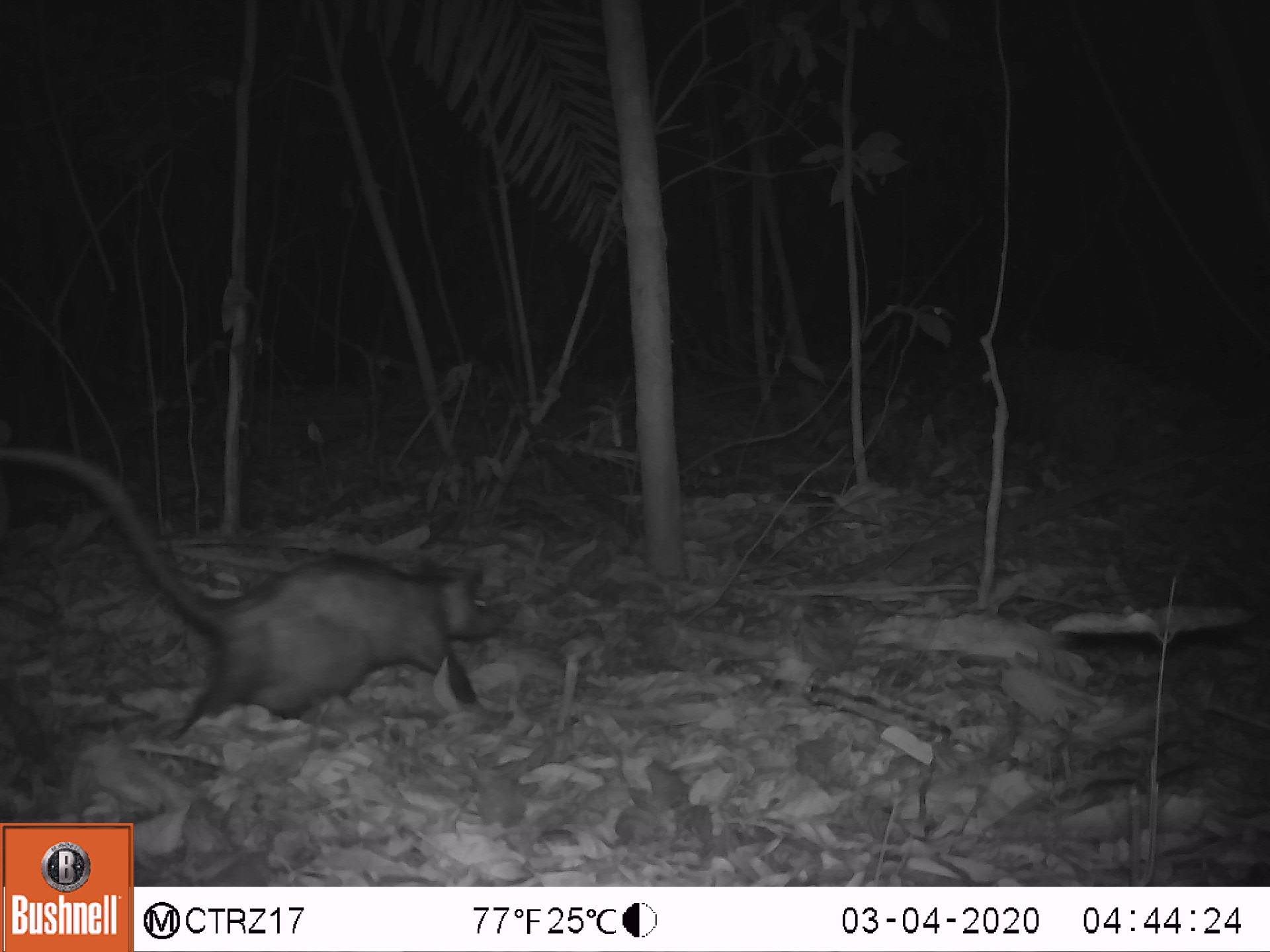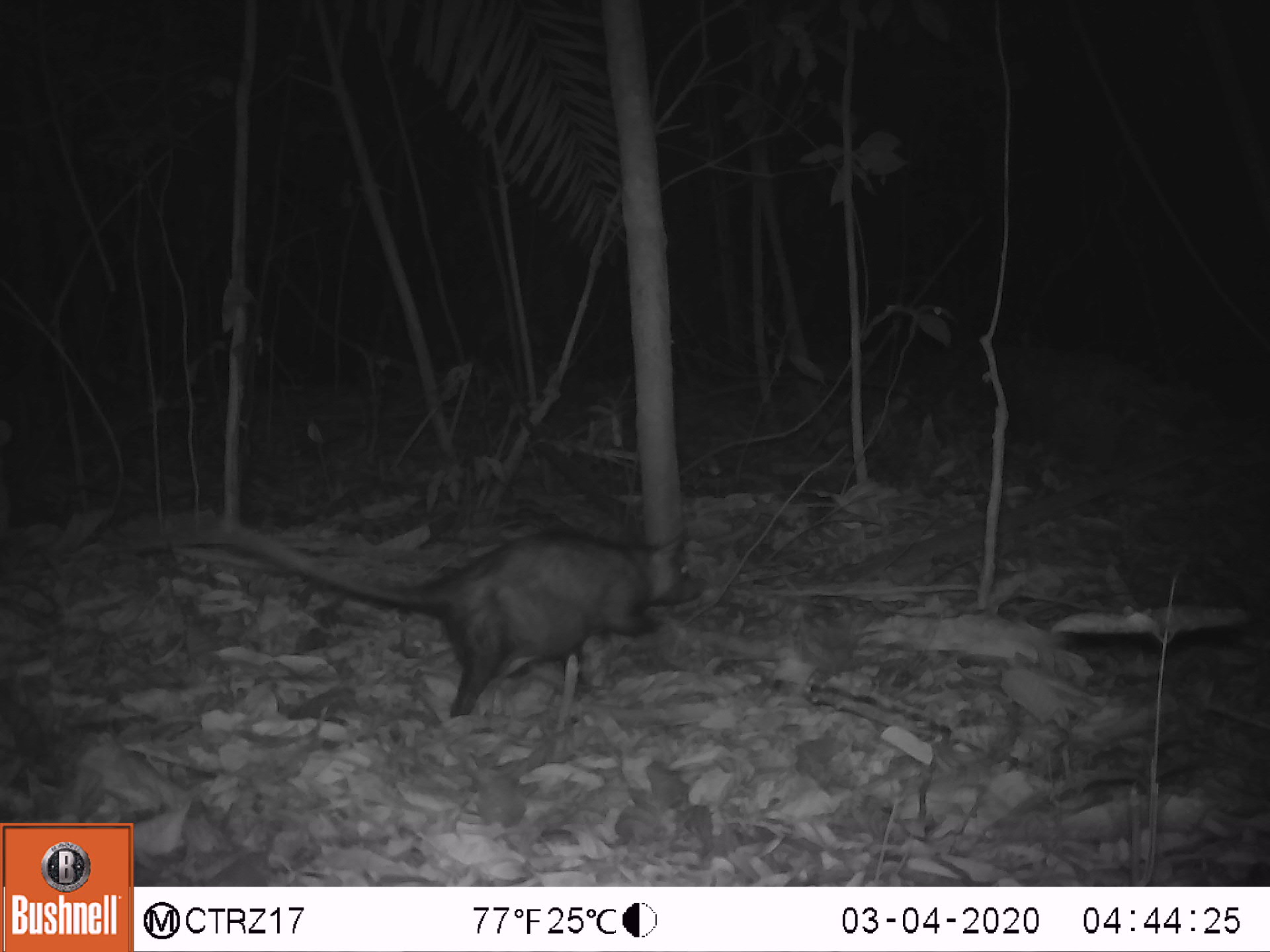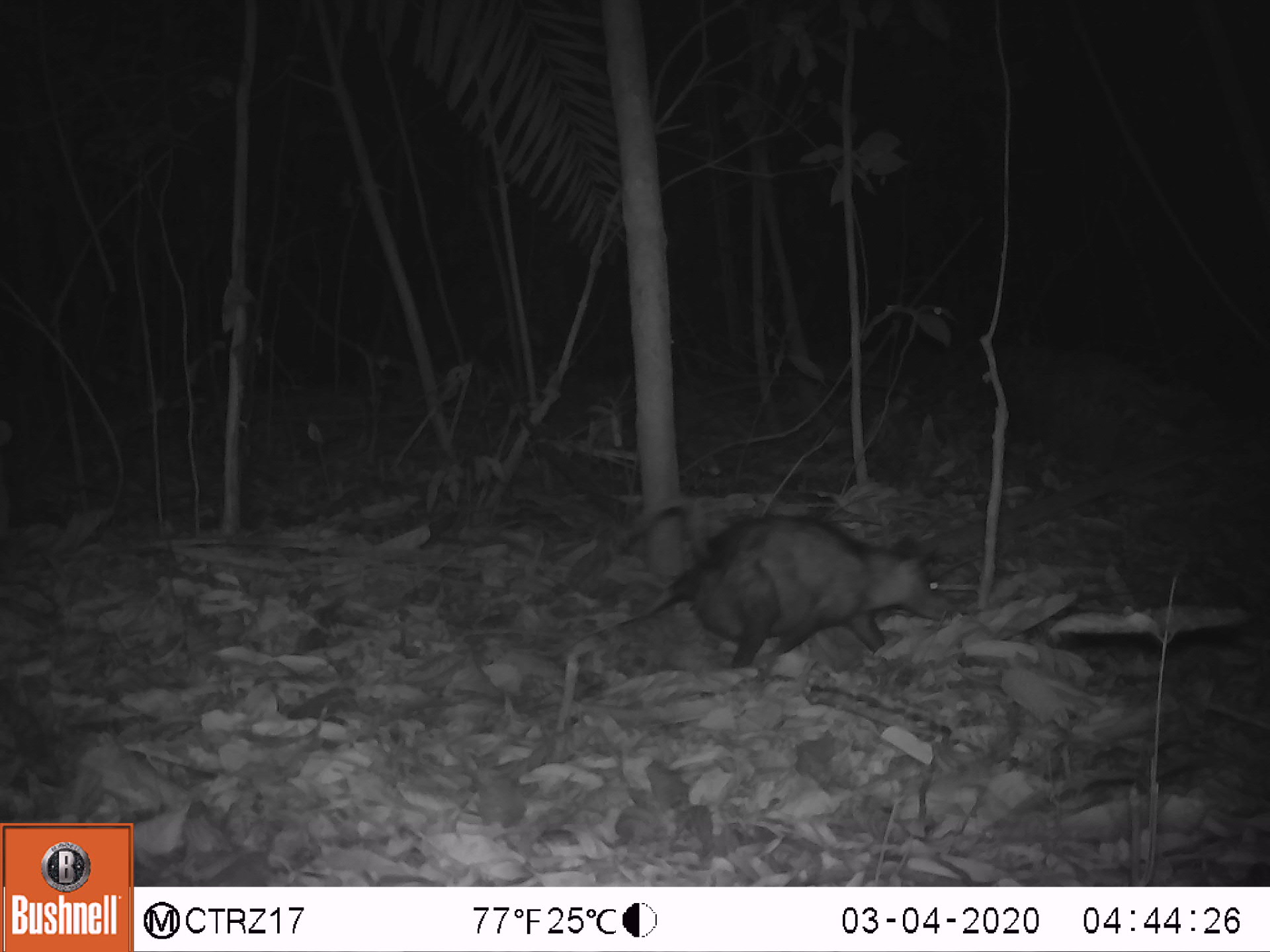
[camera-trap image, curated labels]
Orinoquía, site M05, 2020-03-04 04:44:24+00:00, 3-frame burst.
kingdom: Animalia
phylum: Chordata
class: Mammalia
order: Didelphimorphia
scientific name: Didelphimorphia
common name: possum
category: unknown possum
Unknown possum (possum) (Didelphimorphia).